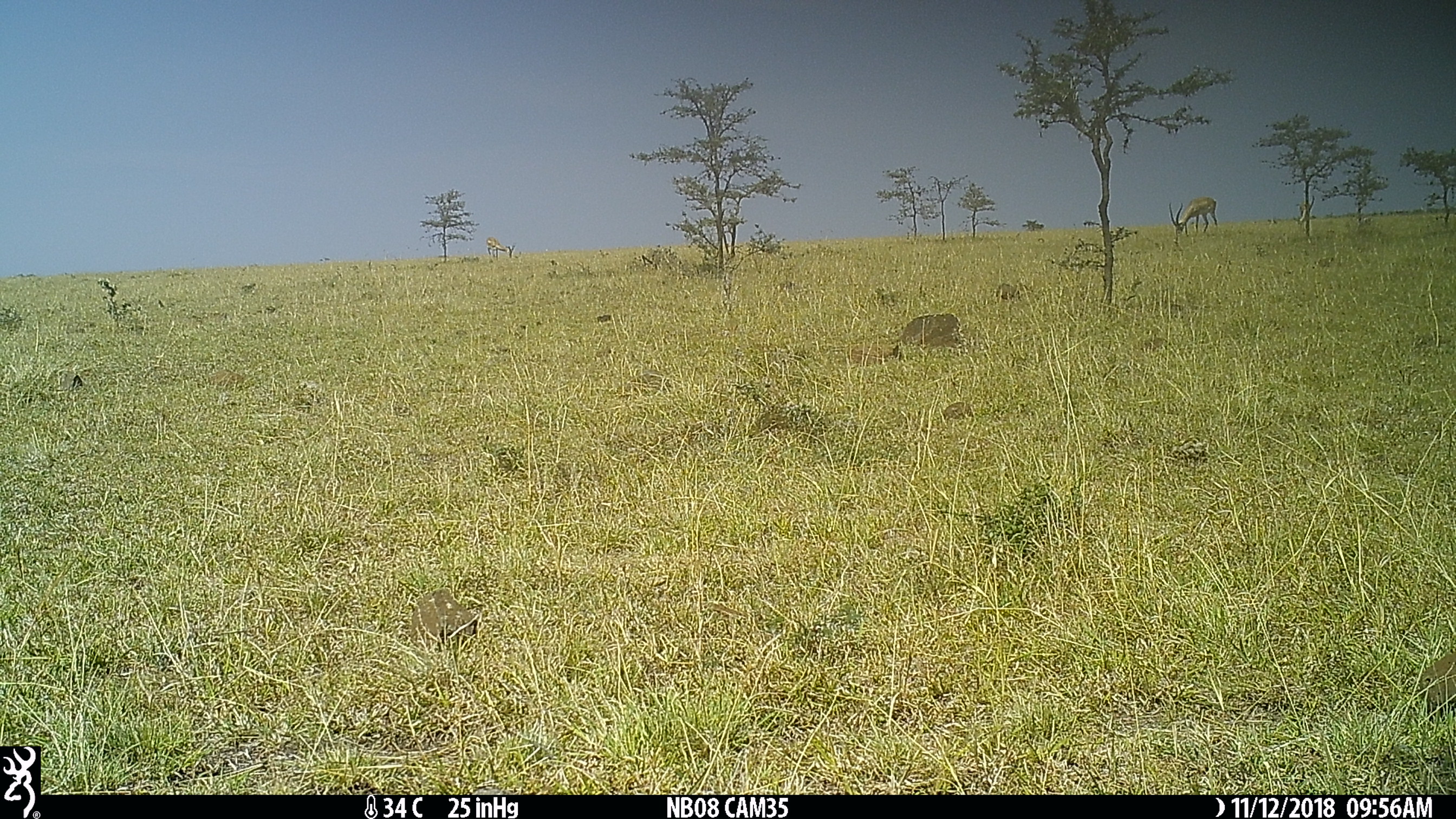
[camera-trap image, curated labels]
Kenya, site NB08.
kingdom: Animalia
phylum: Chordata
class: Mammalia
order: Artiodactyla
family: Bovidae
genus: Nanger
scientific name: Nanger granti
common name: grant's gazelle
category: gazelle grants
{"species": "gazelle grants (grant's gazelle) (Nanger granti)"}